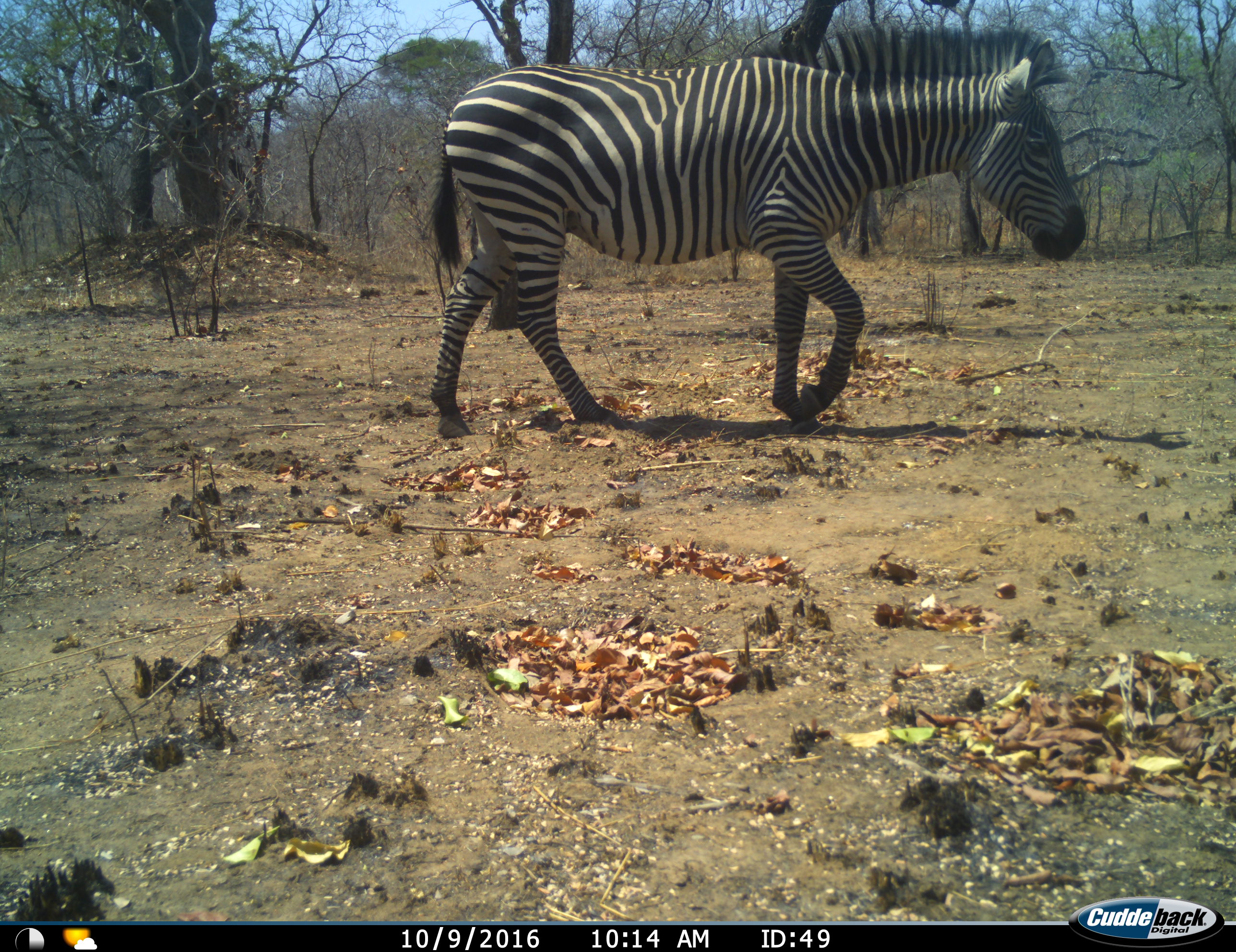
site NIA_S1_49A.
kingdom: Animalia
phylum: Chordata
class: Mammalia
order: Perissodactyla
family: Equidae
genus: Equus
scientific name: Equus quagga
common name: plains zebra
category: zebraplains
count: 1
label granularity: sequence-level